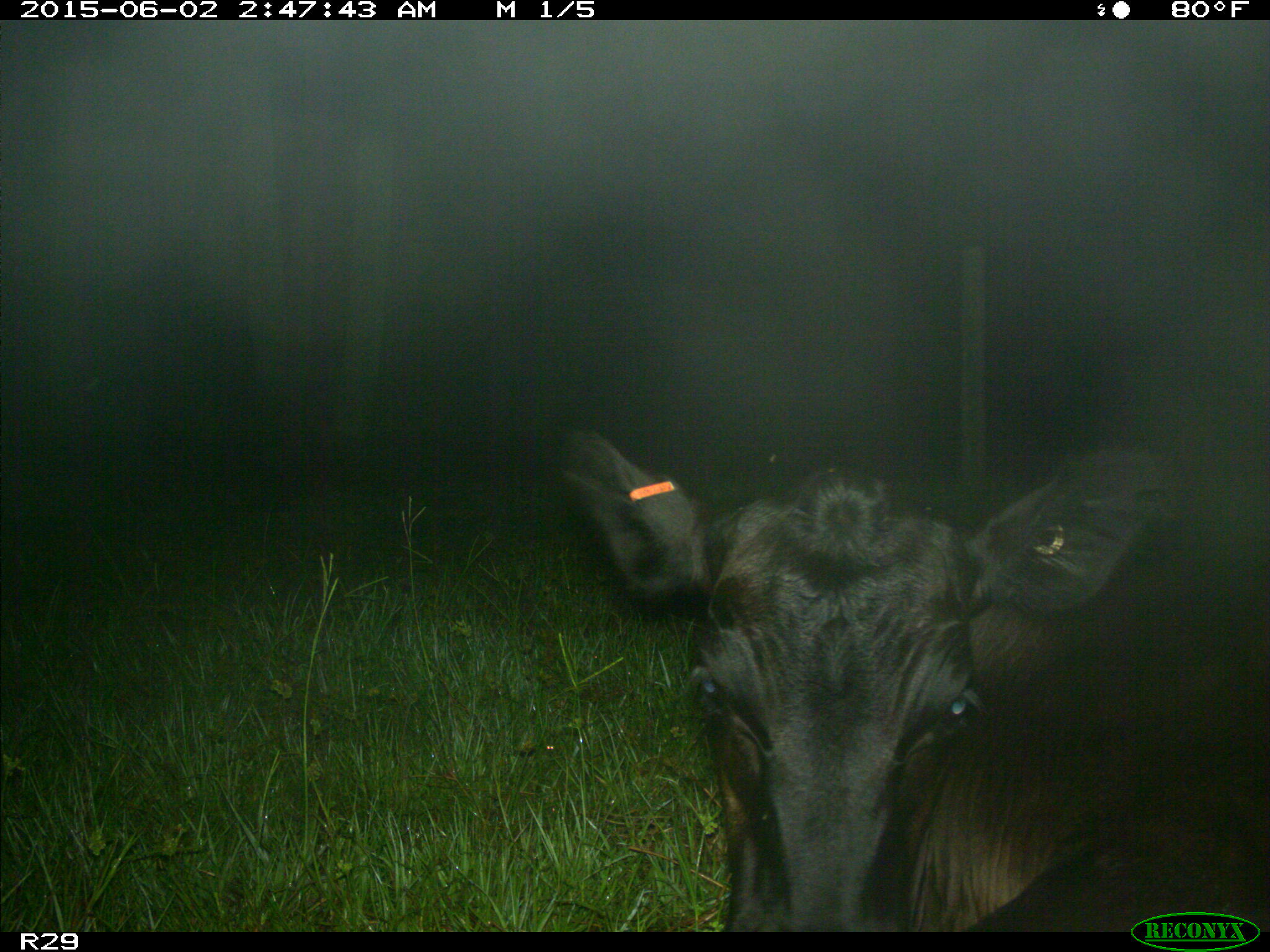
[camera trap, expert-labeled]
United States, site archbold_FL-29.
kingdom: Animalia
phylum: Chordata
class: Mammalia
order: Artiodactyla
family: Bovidae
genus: Bos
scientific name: Bos taurus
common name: domestic cow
Bos taurus (domestic cow).